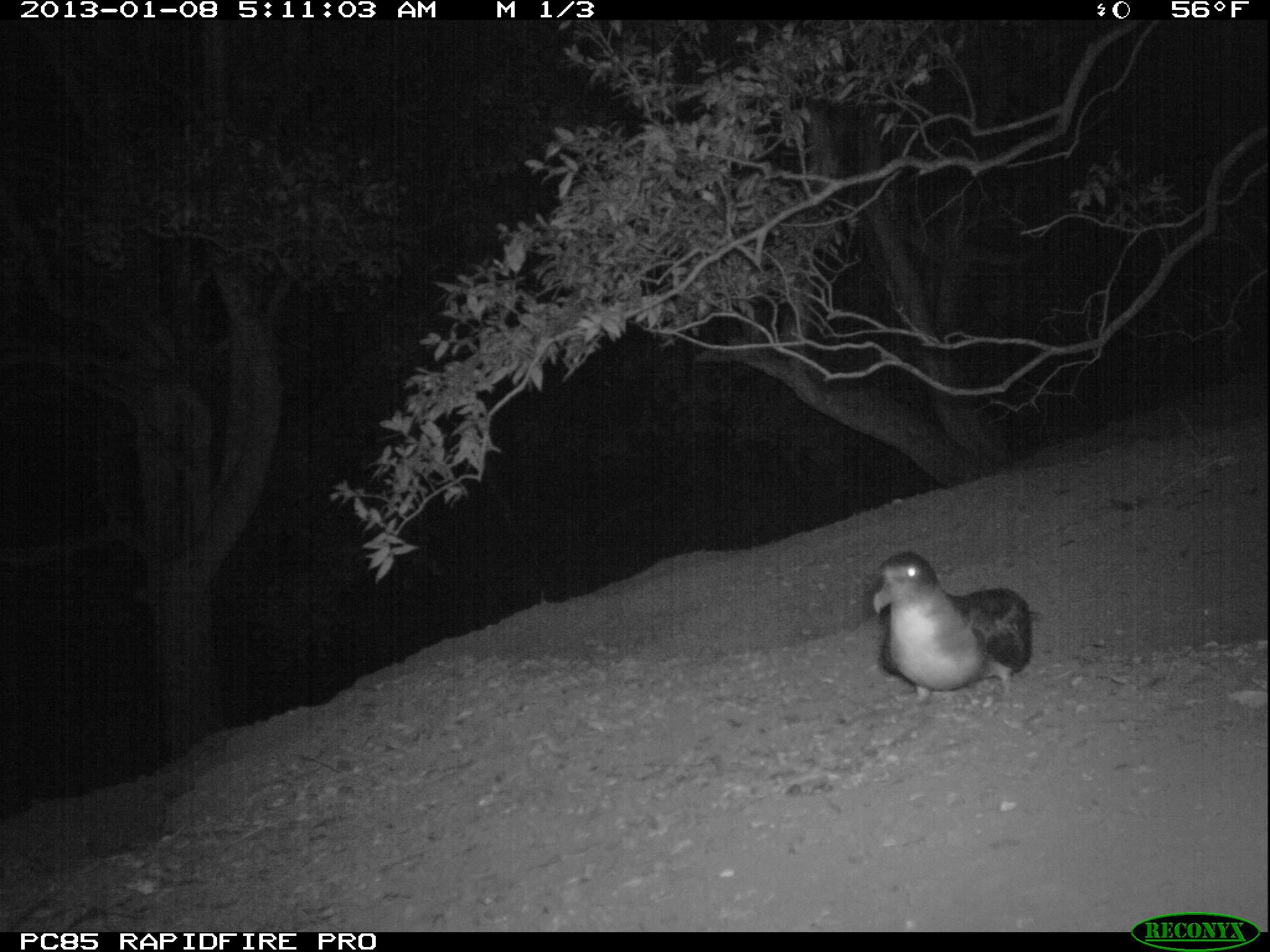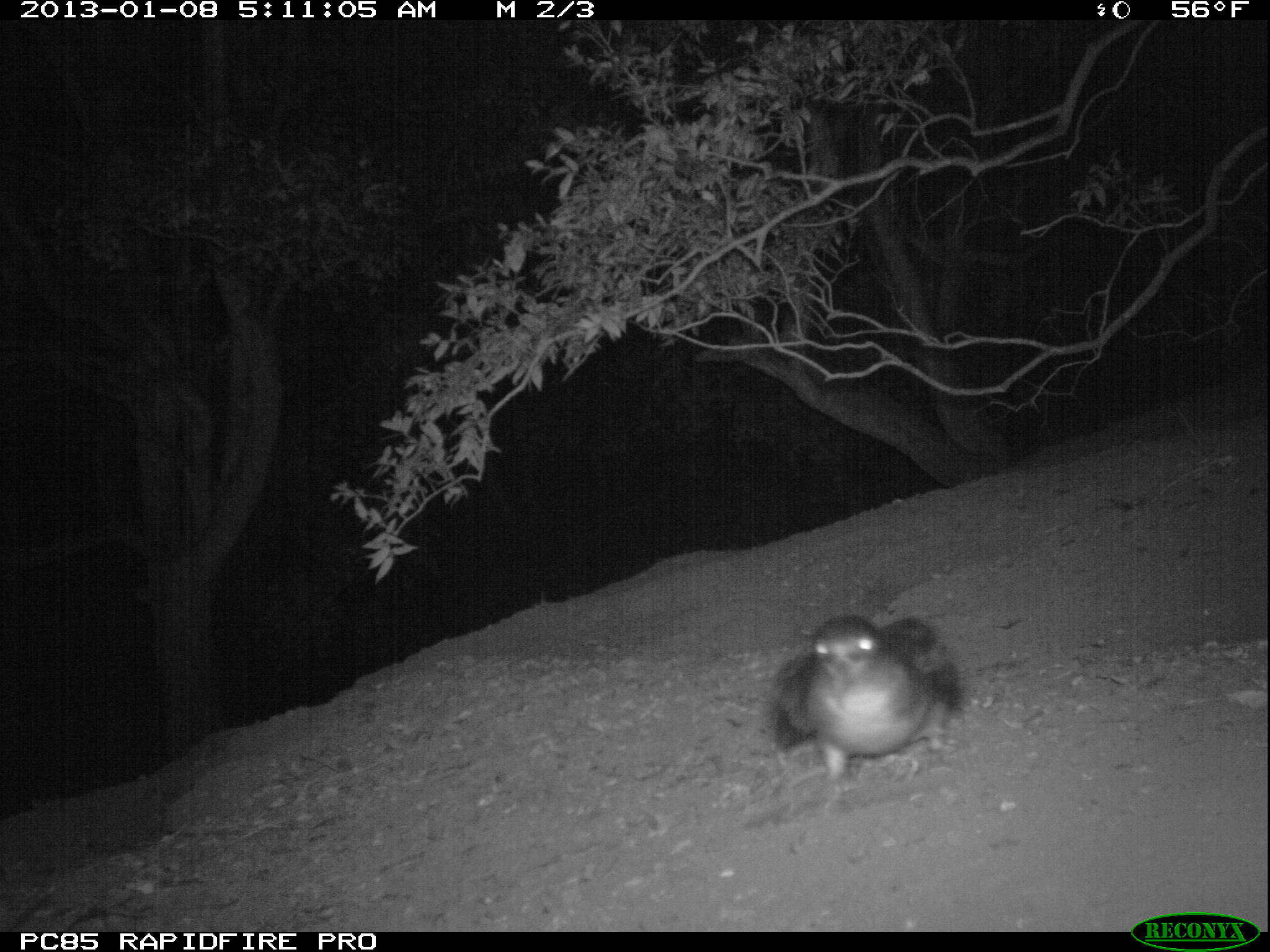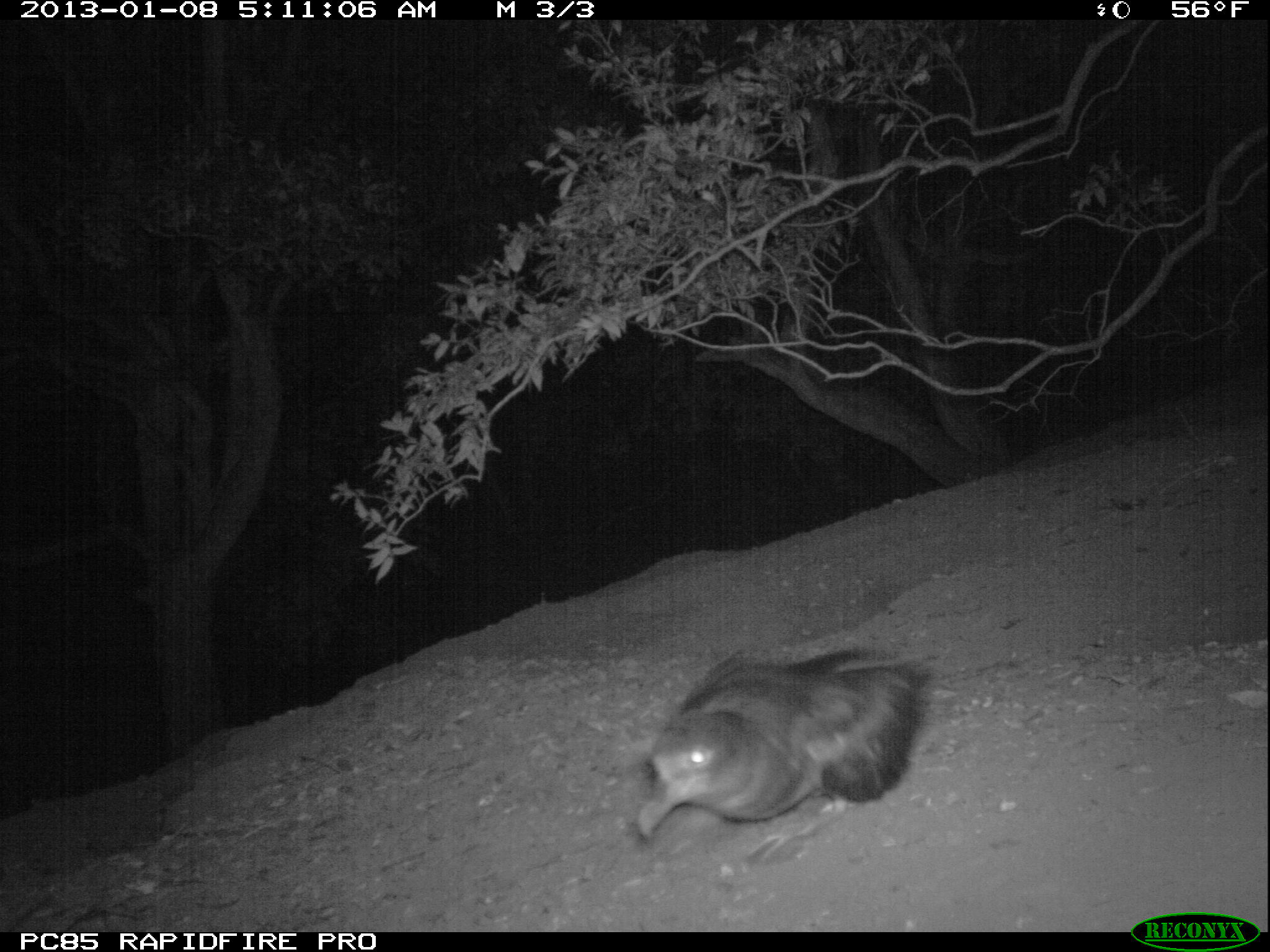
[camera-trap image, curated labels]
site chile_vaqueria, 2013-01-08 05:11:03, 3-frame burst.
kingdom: Animalia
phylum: Chordata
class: Aves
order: Procellariiformes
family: Procellariidae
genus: Calonectris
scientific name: Calonectris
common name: shearwater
Shearwater (Calonectris).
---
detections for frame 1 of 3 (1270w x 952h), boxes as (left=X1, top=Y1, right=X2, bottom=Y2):
shearwater: (left=865, top=547, right=1036, bottom=702)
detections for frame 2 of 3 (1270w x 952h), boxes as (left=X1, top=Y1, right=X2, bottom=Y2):
shearwater: (left=761, top=611, right=965, bottom=787)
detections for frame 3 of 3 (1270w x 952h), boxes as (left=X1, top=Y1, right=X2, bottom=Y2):
shearwater: (left=628, top=646, right=933, bottom=849)